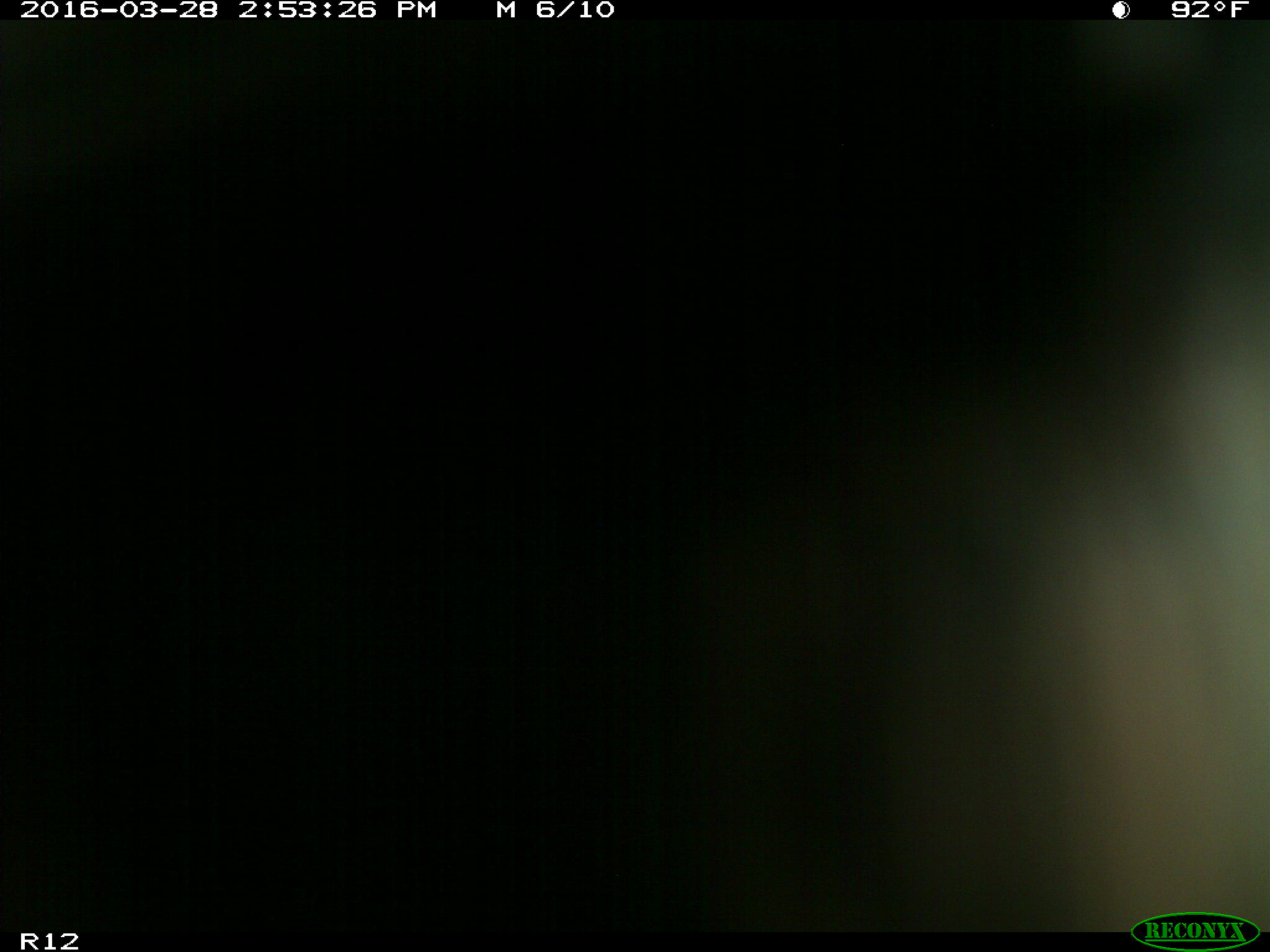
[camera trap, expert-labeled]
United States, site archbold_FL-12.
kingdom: Animalia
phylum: Chordata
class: Mammalia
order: Artiodactyla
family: Bovidae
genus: Bos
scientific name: Bos taurus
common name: domestic cow